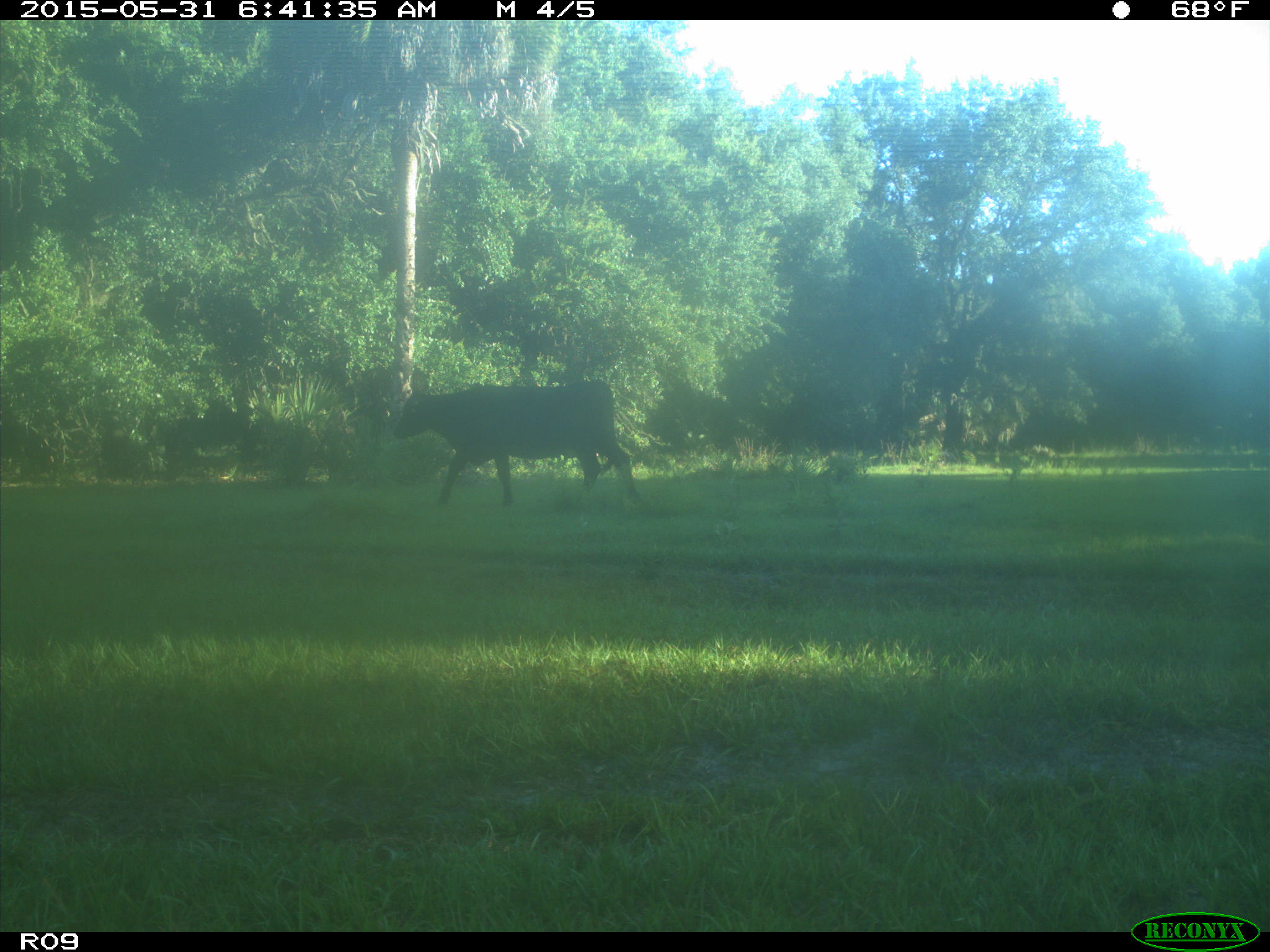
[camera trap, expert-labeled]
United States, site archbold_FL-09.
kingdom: Animalia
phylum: Chordata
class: Mammalia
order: Artiodactyla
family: Bovidae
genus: Bos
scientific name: Bos taurus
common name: domestic cow